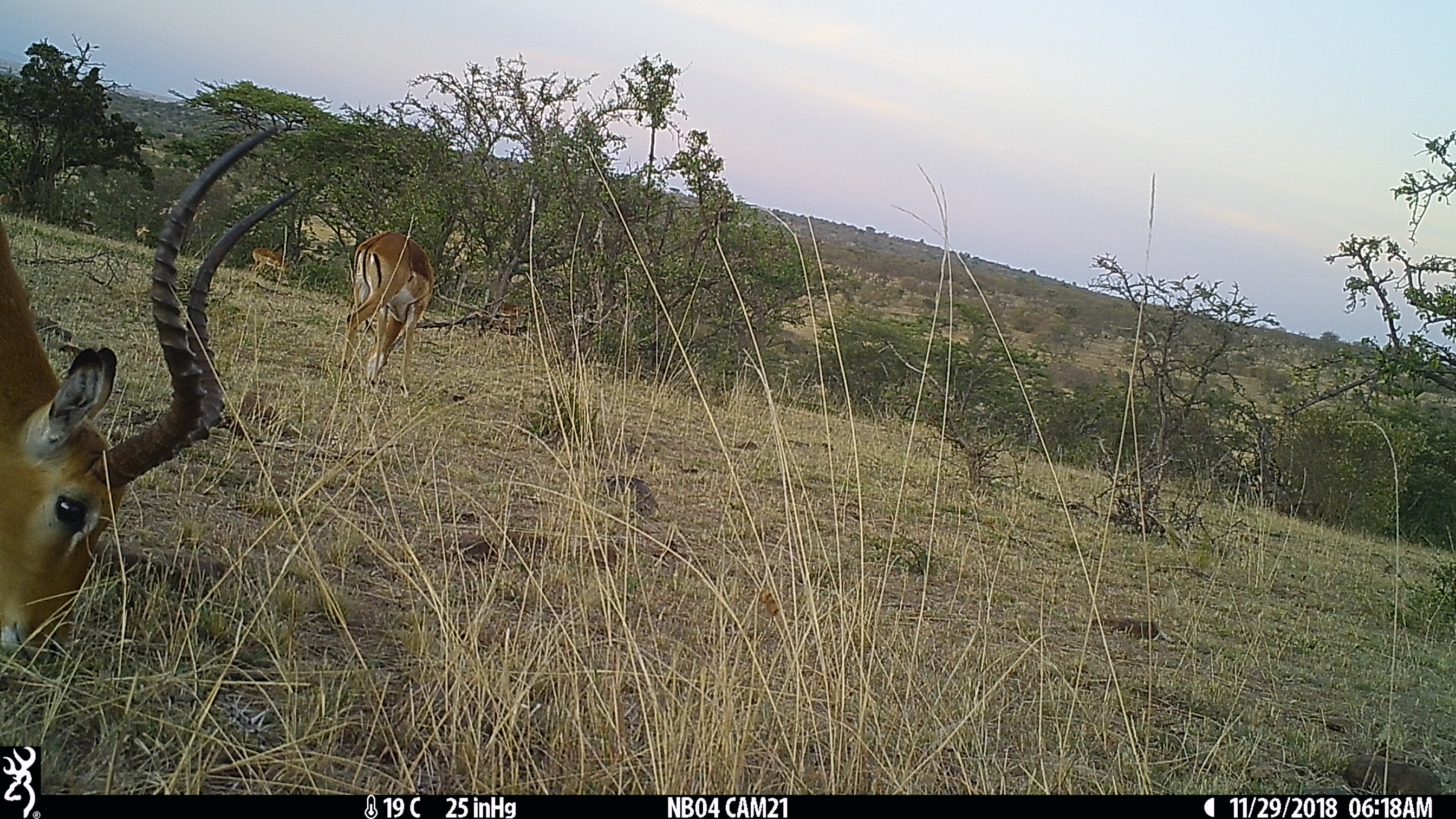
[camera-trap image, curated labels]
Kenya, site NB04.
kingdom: Animalia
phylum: Chordata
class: Mammalia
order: Artiodactyla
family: Bovidae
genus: Aepyceros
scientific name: Aepyceros melampus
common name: impala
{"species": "impala (Aepyceros melampus)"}